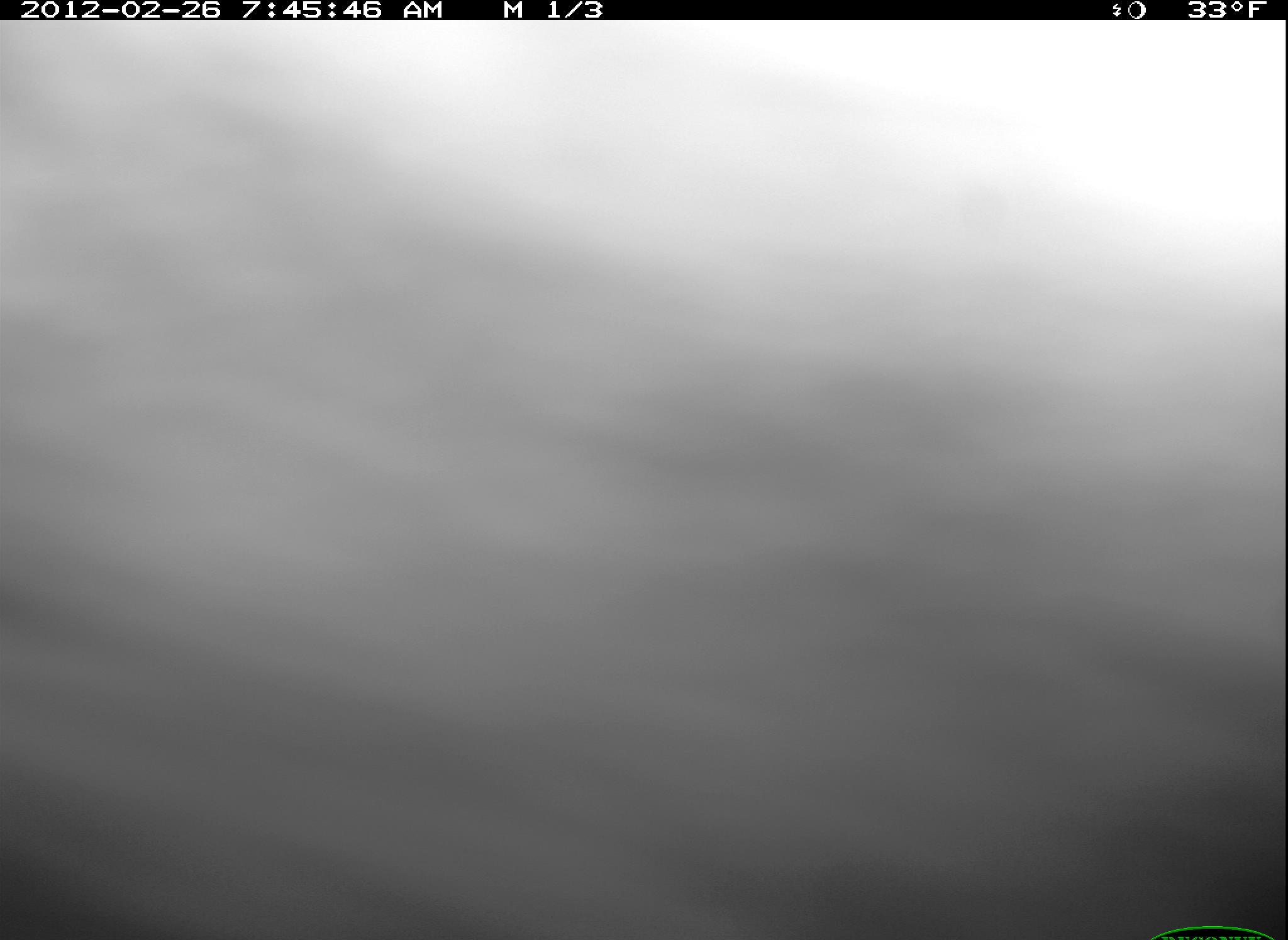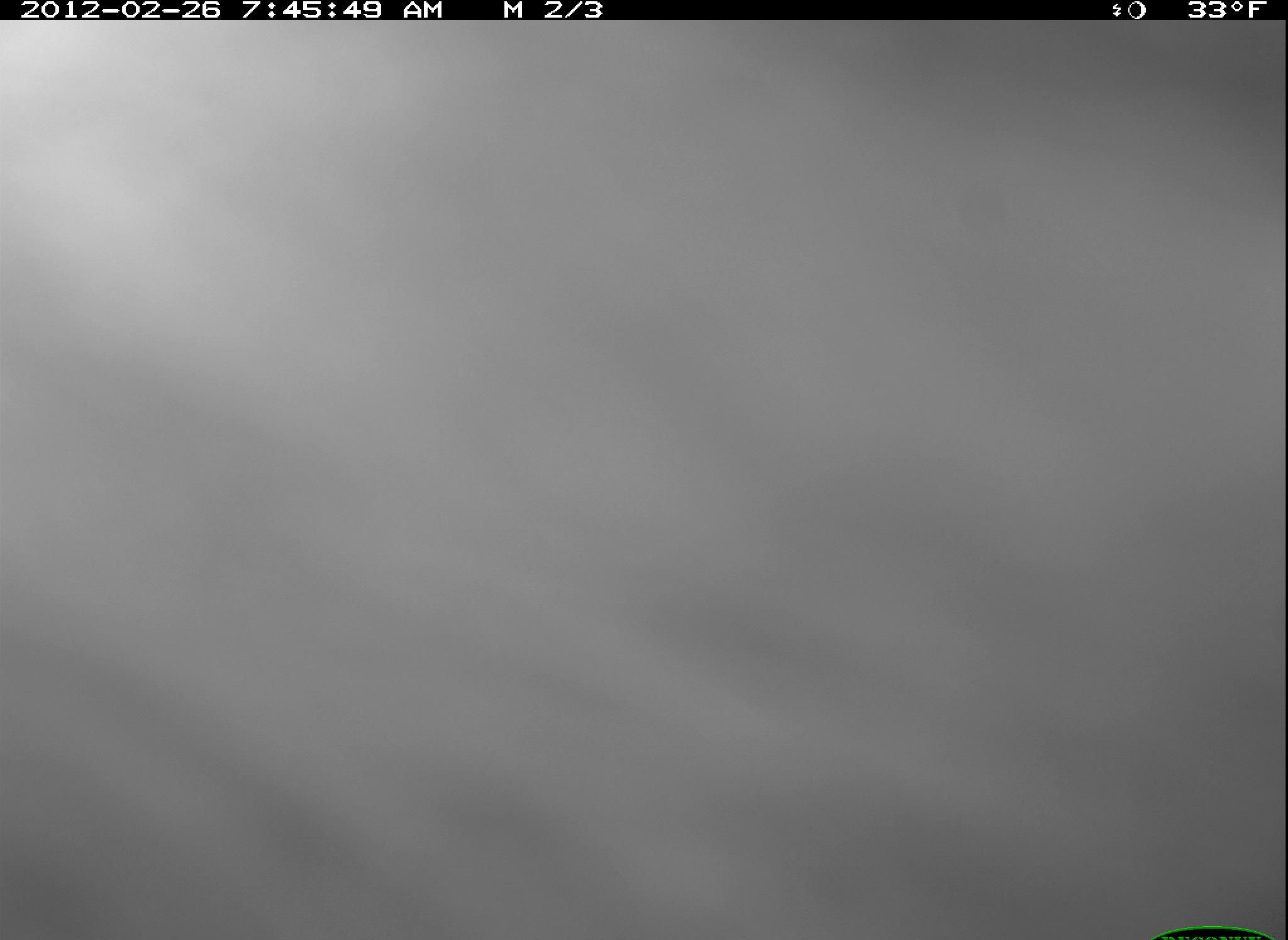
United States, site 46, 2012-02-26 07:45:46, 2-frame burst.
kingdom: Animalia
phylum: Chordata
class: Mammalia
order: Carnivora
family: Canidae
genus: Canis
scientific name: Canis latrans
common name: coyote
Coyote (Canis latrans).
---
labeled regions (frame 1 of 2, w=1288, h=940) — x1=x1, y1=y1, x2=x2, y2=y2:
coyote: x1=3, y1=21, x2=1287, y2=940